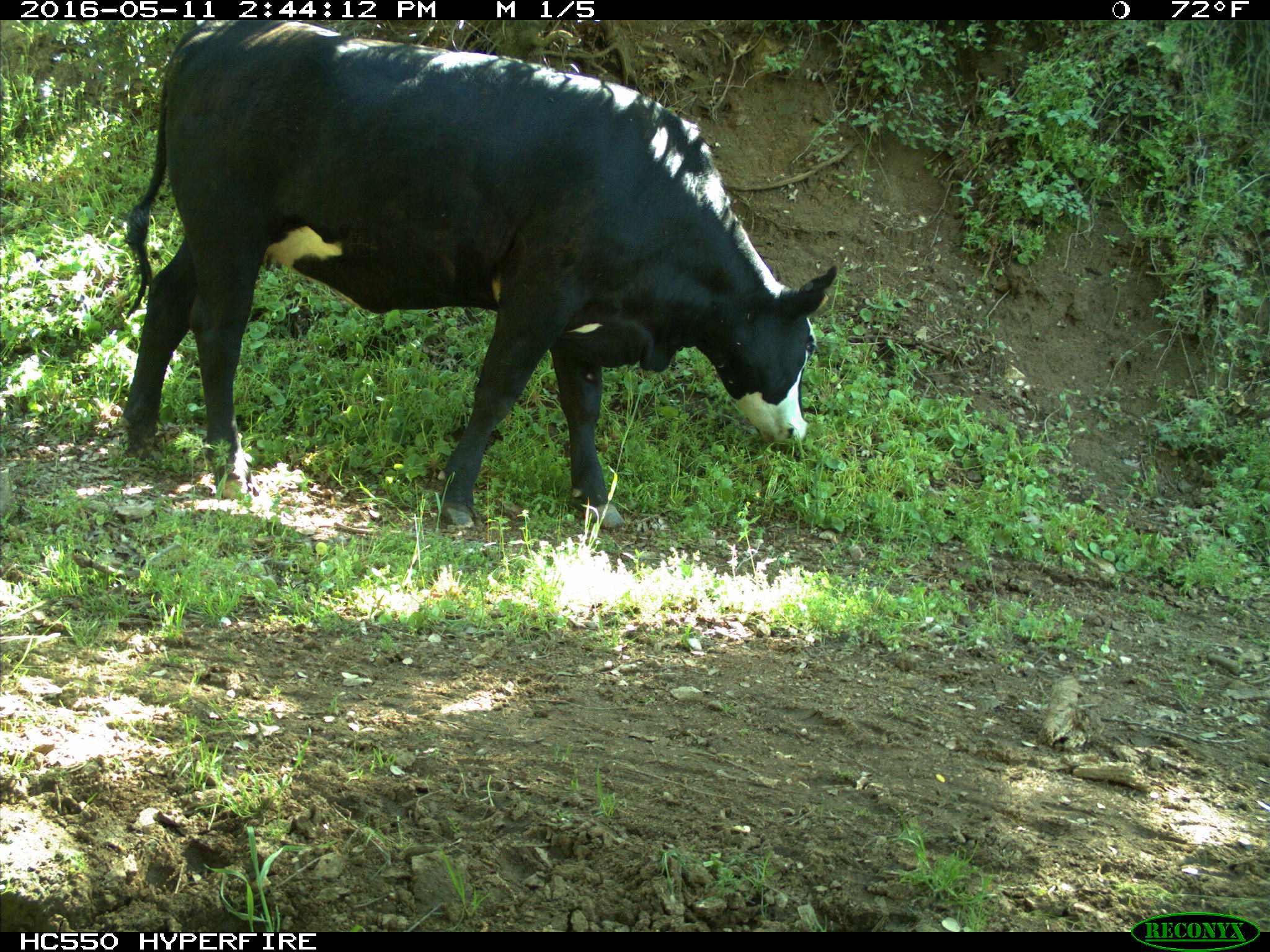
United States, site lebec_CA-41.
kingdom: Animalia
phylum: Chordata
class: Mammalia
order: Artiodactyla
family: Bovidae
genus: Bos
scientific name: Bos taurus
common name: domestic cow